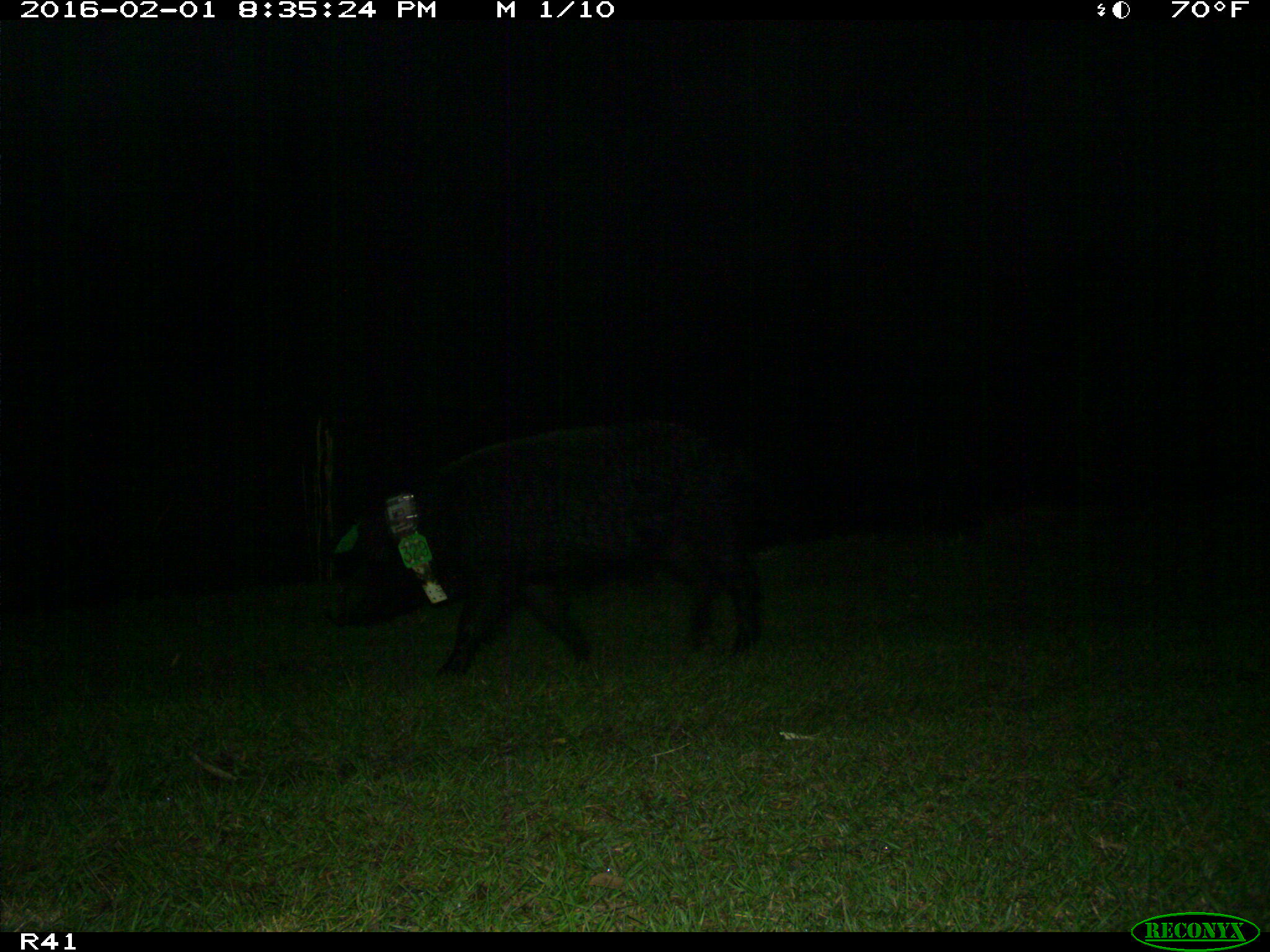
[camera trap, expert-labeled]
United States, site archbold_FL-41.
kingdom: Animalia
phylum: Chordata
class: Mammalia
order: Artiodactyla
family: Suidae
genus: Sus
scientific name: Sus scrofa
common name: wild boar